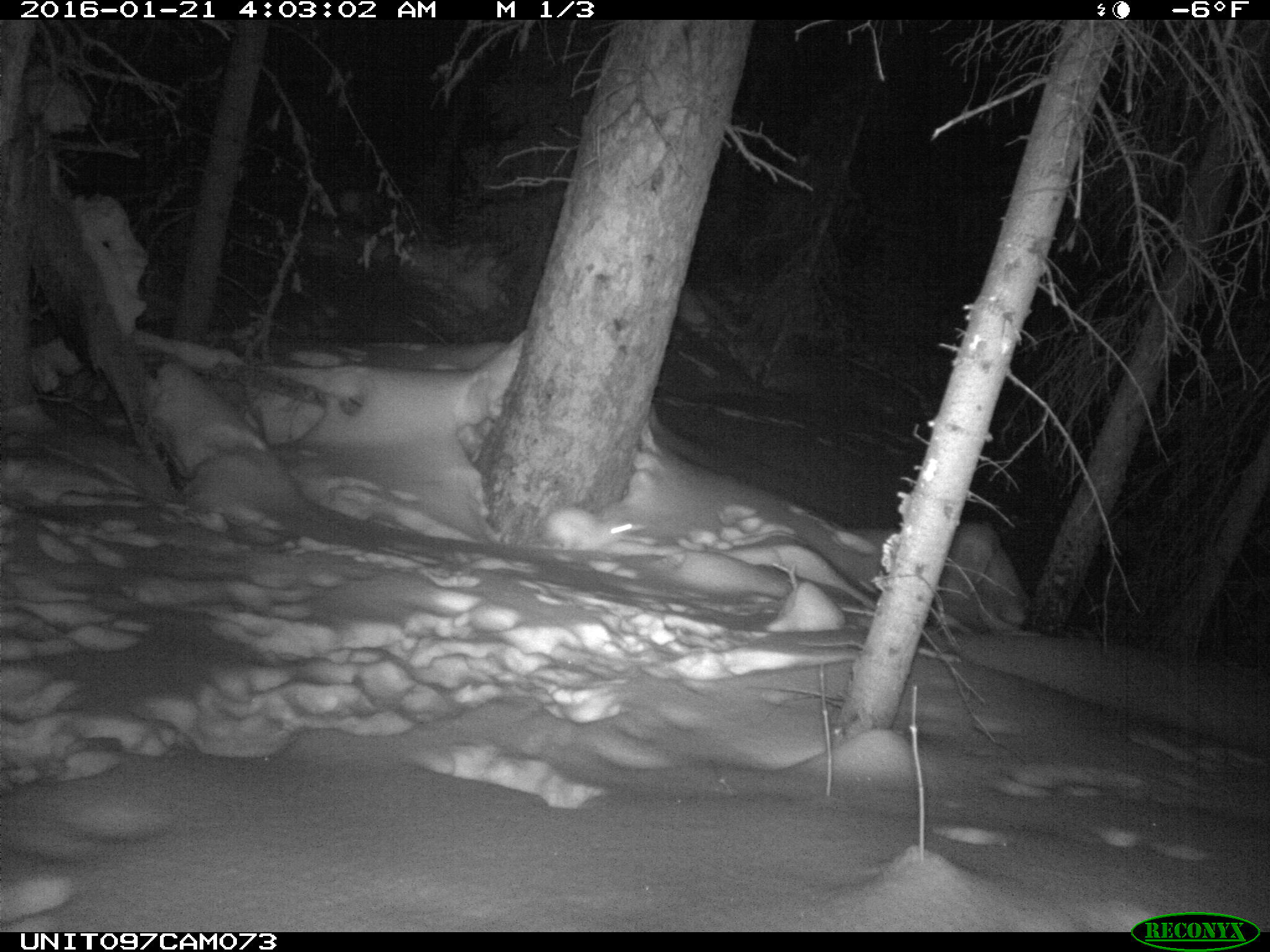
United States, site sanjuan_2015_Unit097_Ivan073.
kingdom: Animalia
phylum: Chordata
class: Mammalia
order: Lagomorpha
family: Leporidae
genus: Lepus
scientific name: Lepus americanus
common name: snowshoe hare